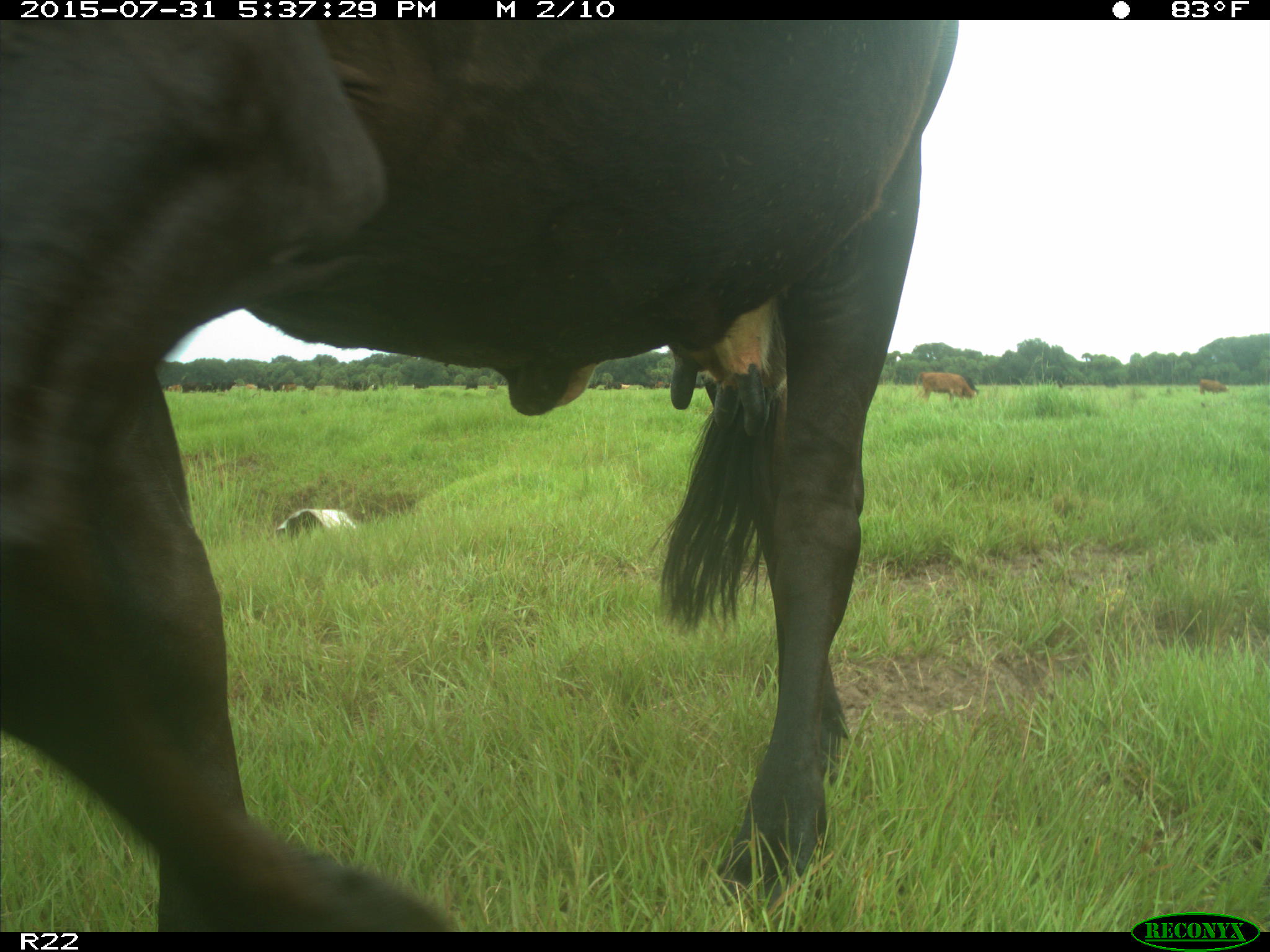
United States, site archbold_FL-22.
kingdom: Animalia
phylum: Chordata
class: Mammalia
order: Artiodactyla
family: Bovidae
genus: Bos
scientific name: Bos taurus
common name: domestic cow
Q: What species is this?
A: Bos taurus (domestic cow).